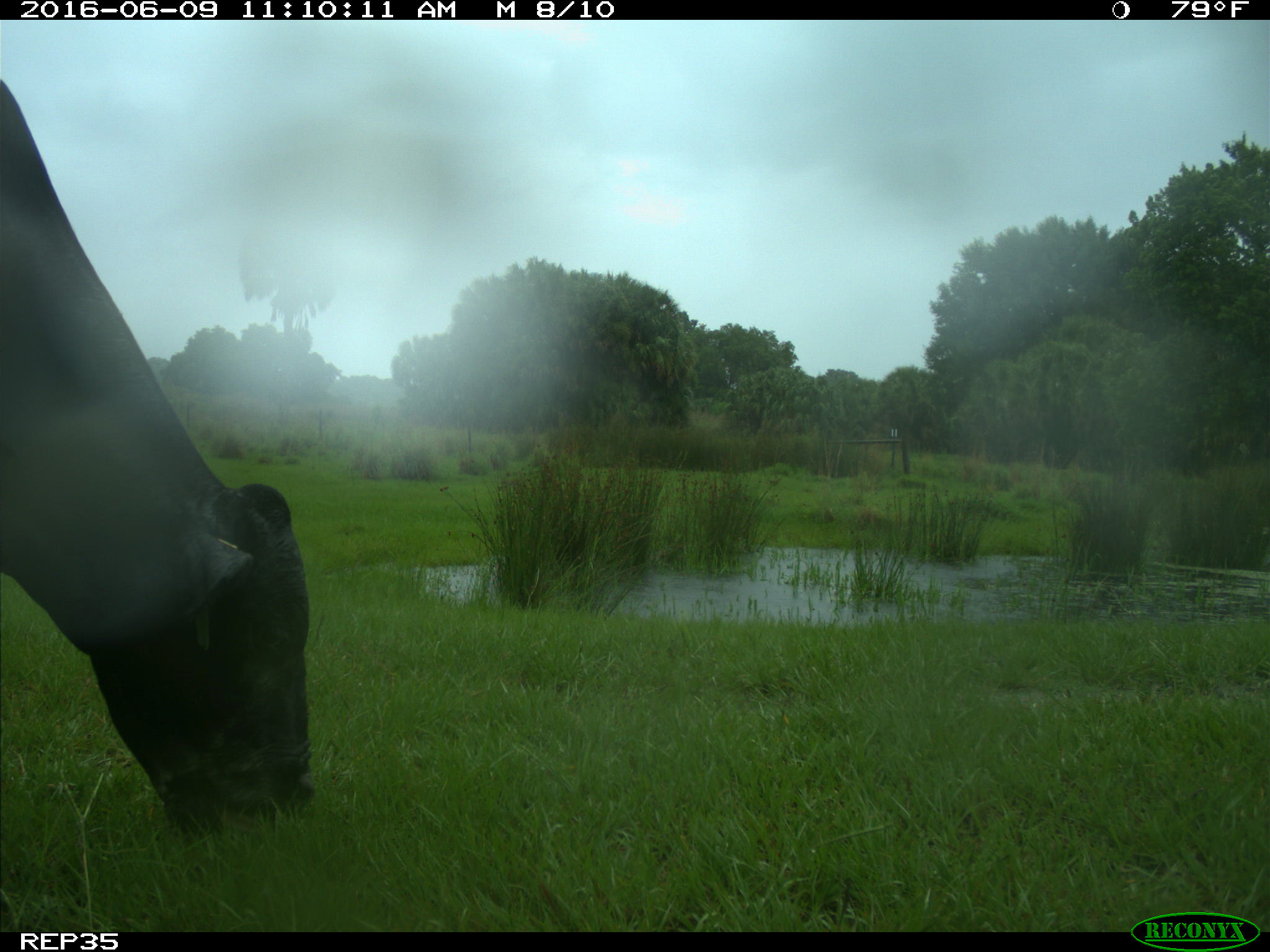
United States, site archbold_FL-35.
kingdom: Animalia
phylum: Chordata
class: Mammalia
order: Artiodactyla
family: Bovidae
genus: Bos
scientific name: Bos taurus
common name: domestic cow